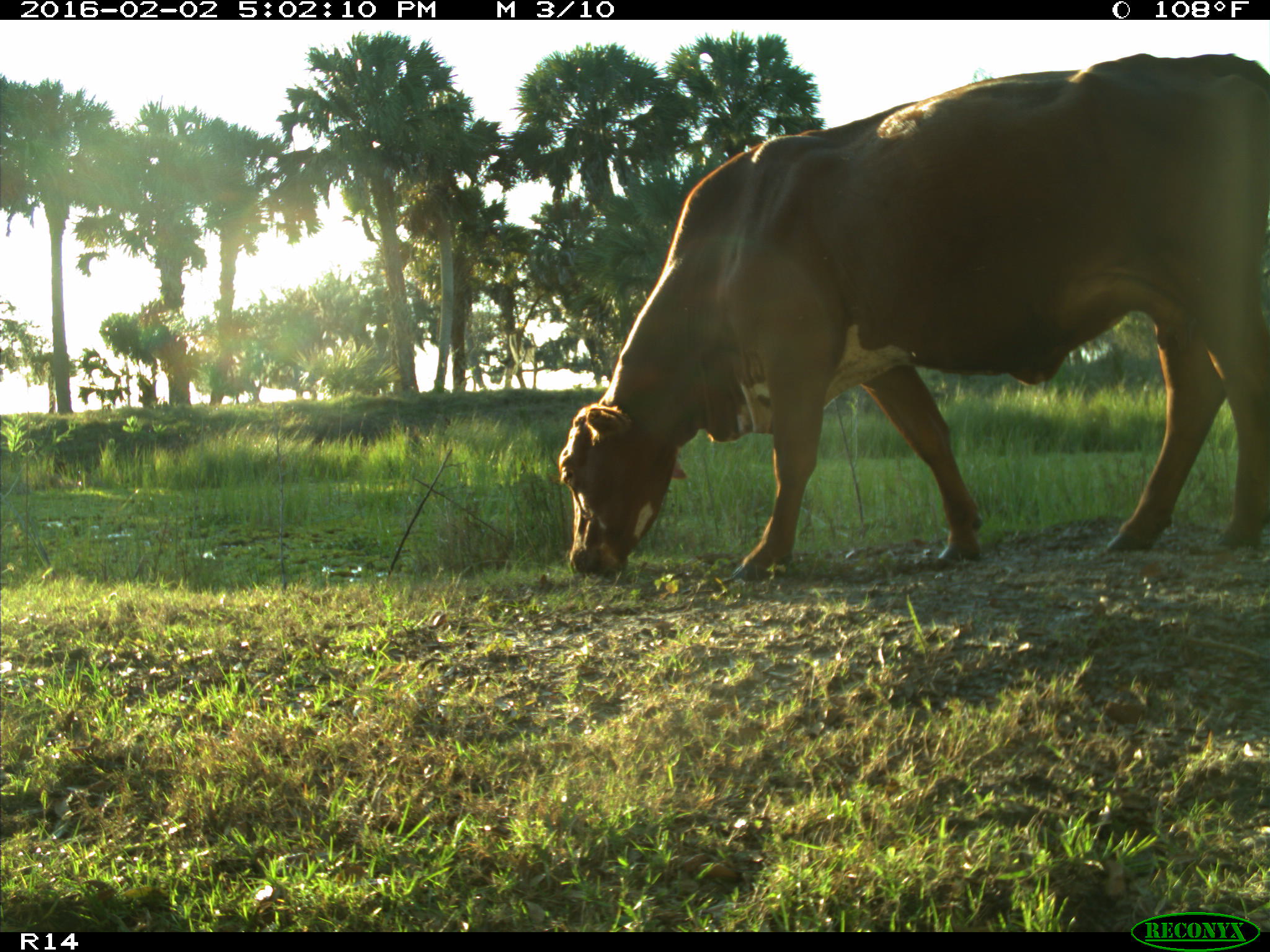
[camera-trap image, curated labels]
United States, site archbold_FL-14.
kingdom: Animalia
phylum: Chordata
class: Mammalia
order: Artiodactyla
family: Bovidae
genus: Bos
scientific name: Bos taurus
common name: domestic cow